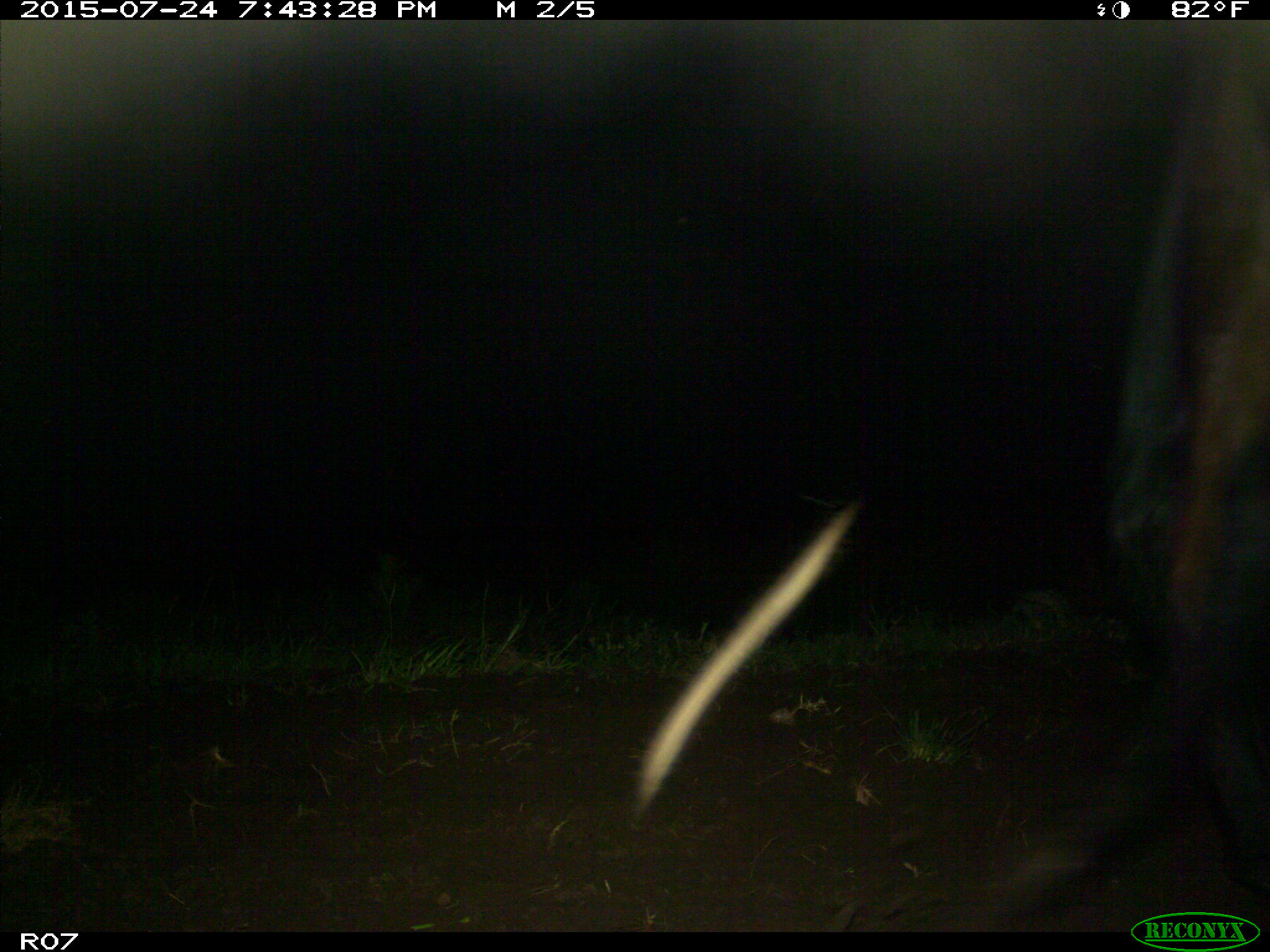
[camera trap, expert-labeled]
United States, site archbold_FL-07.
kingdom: Animalia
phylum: Chordata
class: Mammalia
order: Artiodactyla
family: Bovidae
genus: Bos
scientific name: Bos taurus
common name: domestic cow